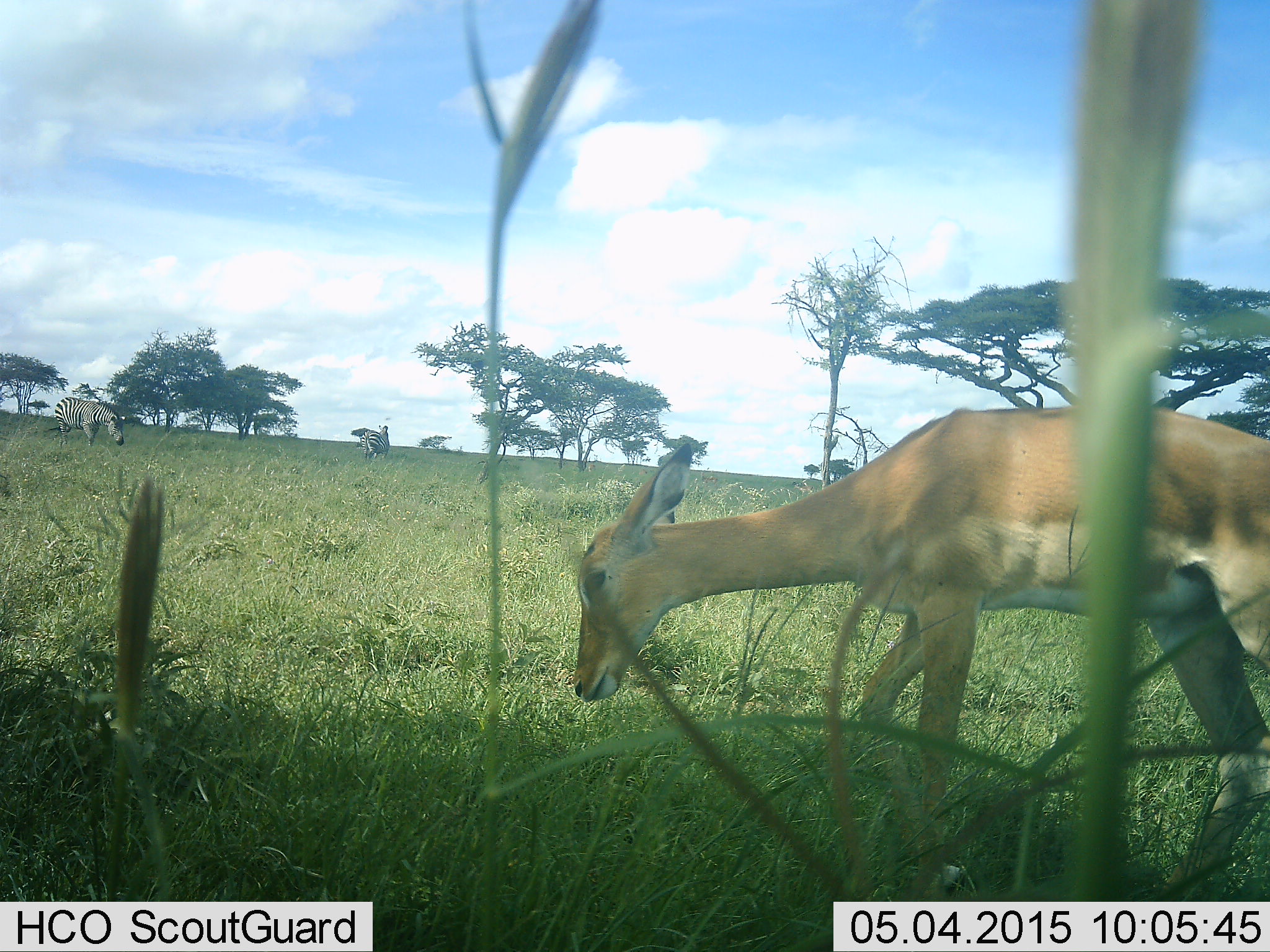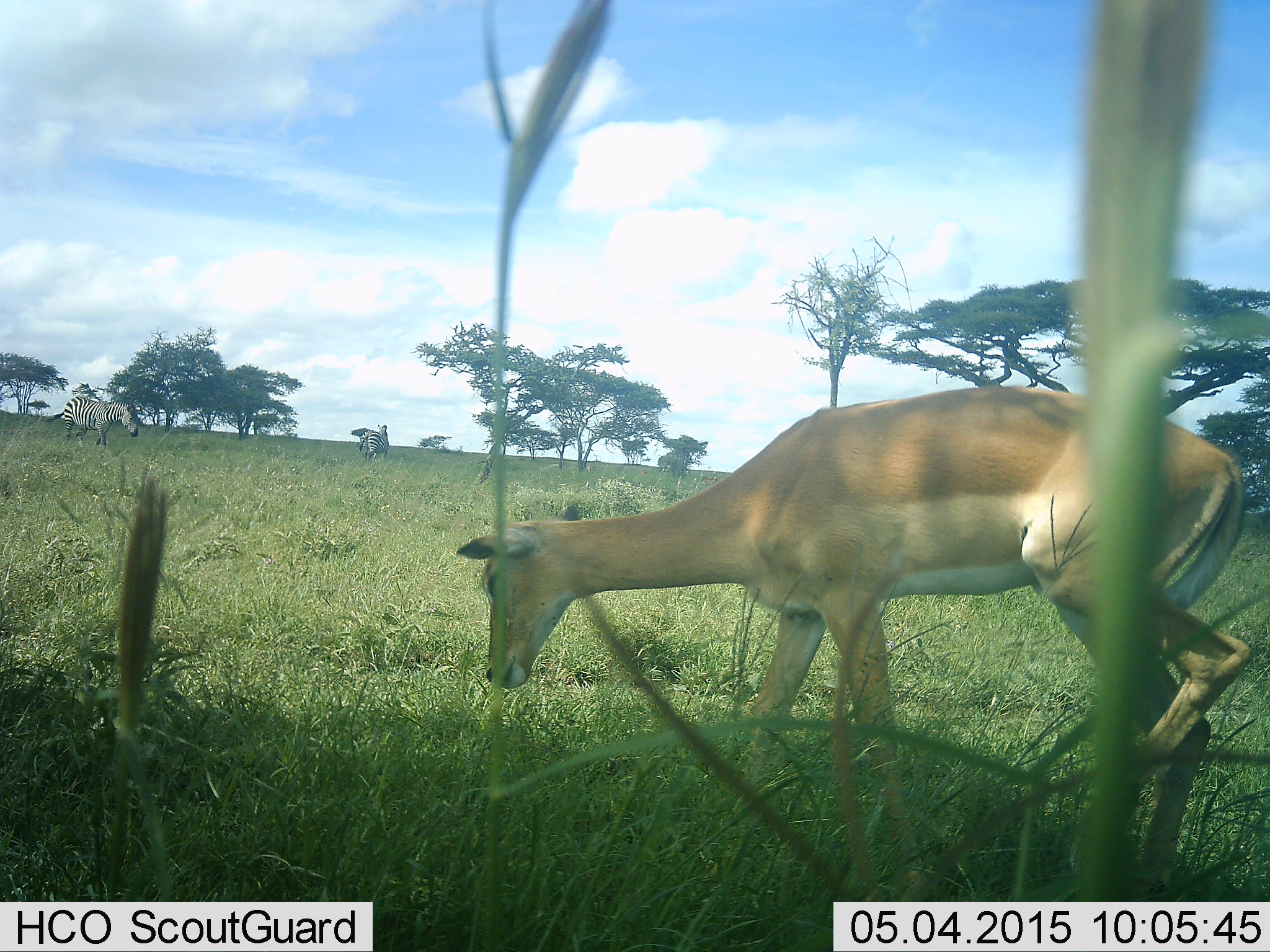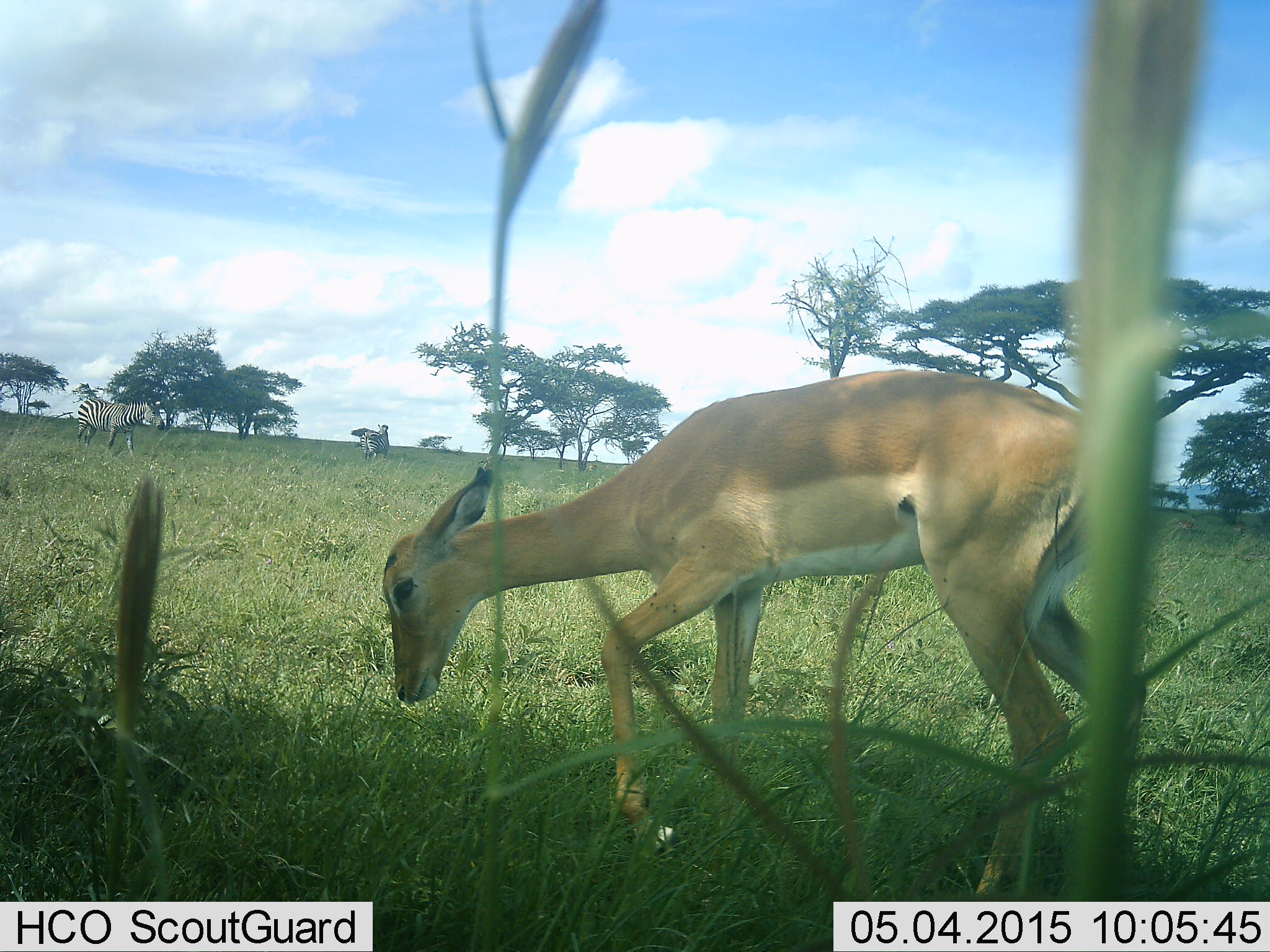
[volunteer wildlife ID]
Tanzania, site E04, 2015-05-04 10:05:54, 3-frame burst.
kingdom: Animalia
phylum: Chordata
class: Mammalia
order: Artiodactyla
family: Bovidae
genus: Aepyceros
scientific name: Aepyceros melampus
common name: impala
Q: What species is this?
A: Impala (Aepyceros melampus).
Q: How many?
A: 1.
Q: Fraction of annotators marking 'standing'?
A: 12%.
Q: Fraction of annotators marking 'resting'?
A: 0%.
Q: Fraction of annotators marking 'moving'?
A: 75%.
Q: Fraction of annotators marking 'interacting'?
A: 0%.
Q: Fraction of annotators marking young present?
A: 6%.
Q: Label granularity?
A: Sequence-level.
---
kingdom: Animalia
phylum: Chordata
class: Mammalia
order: Perissodactyla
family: Equidae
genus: Equus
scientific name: Equus quagga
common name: plains zebra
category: zebra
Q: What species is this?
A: Zebra (plains zebra) (Equus quagga).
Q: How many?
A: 2.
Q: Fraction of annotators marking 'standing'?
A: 64%.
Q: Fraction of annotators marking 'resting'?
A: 0%.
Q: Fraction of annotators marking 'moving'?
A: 64%.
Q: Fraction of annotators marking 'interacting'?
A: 0%.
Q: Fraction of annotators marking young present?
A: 9%.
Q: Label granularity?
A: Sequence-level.